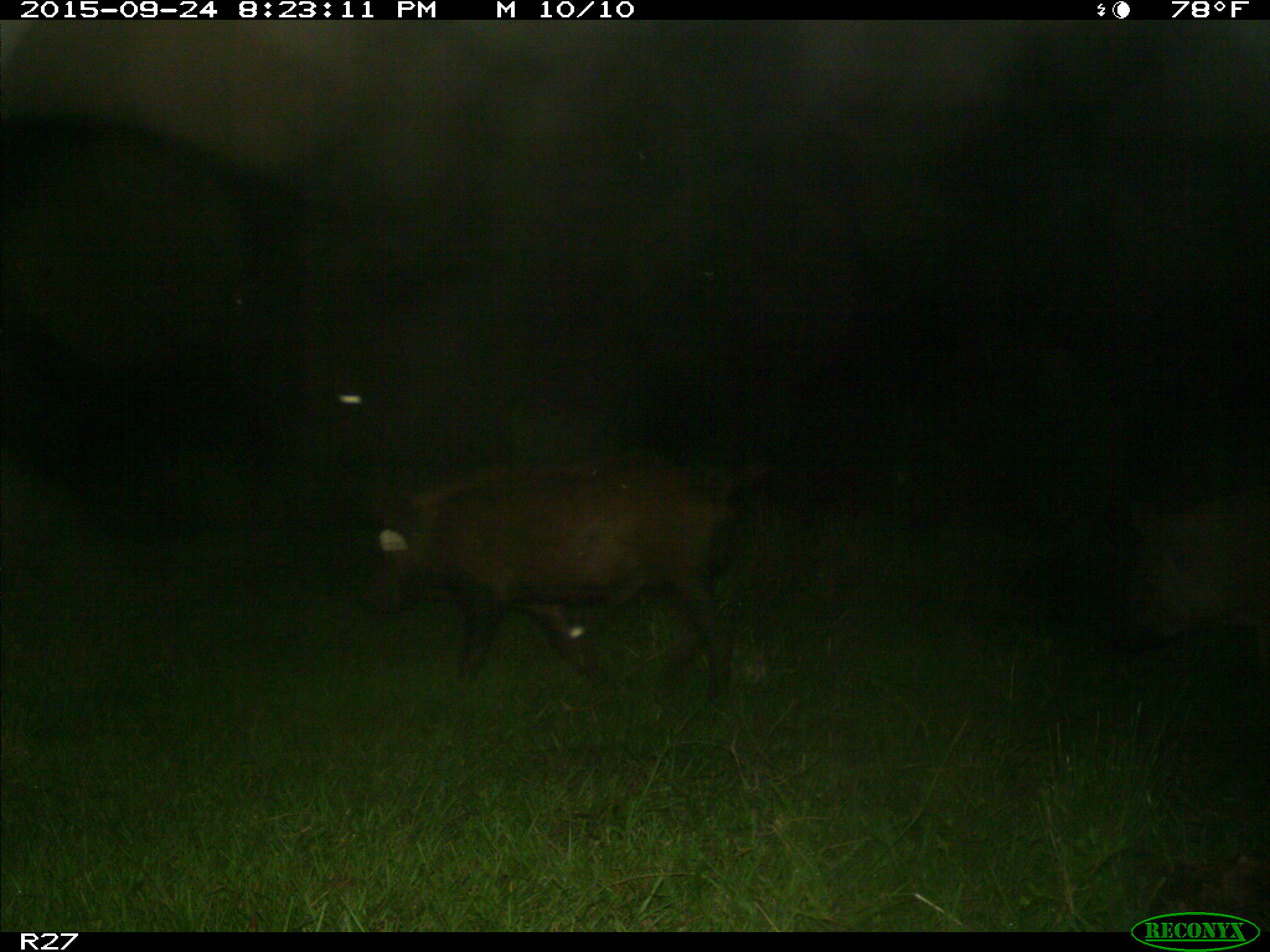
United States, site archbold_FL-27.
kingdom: Animalia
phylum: Chordata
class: Mammalia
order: Artiodactyla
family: Suidae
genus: Sus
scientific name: Sus scrofa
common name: wild boar